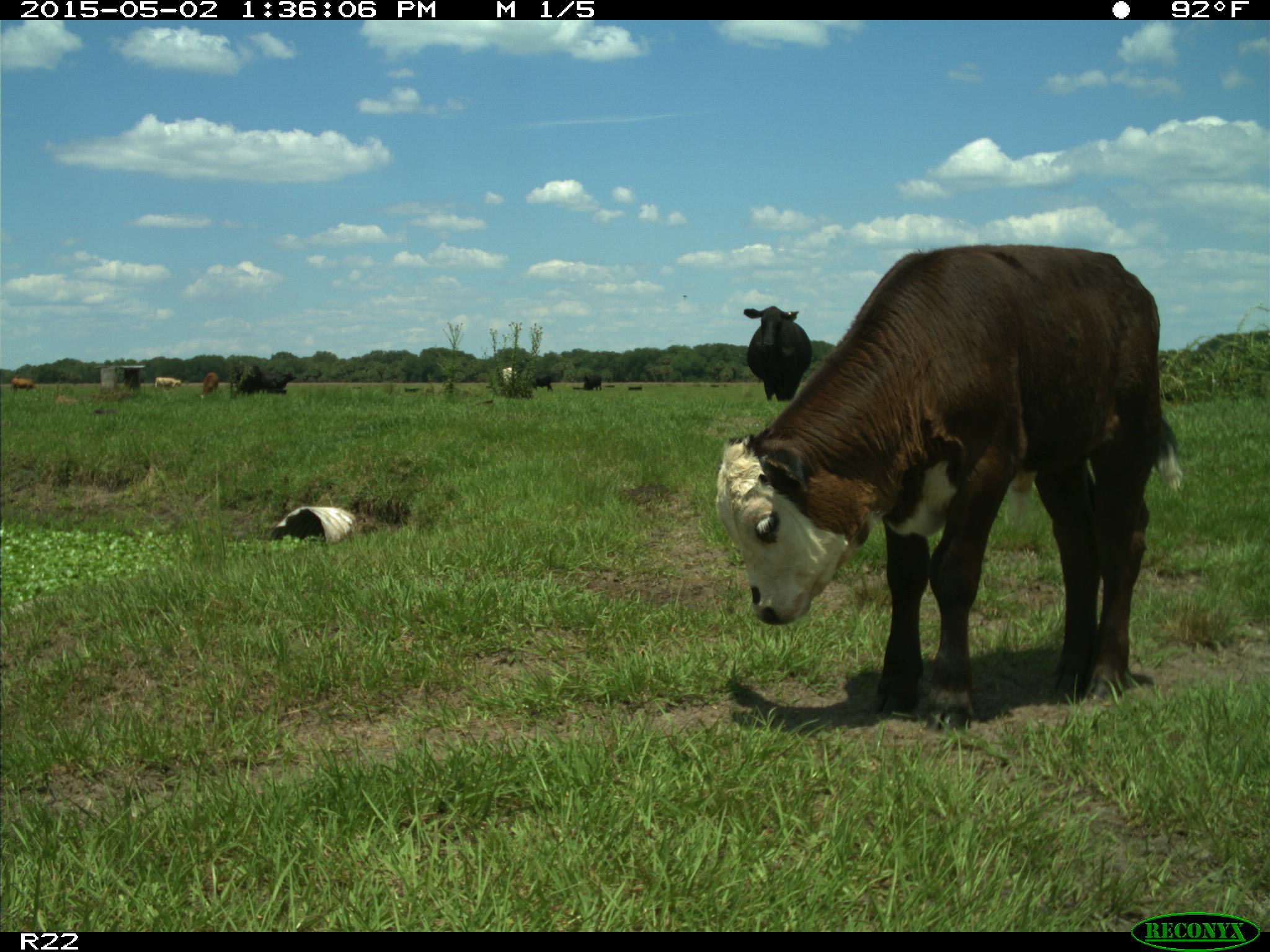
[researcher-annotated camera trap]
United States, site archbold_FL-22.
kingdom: Animalia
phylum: Chordata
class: Mammalia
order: Artiodactyla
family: Bovidae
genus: Bos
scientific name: Bos taurus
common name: domestic cow